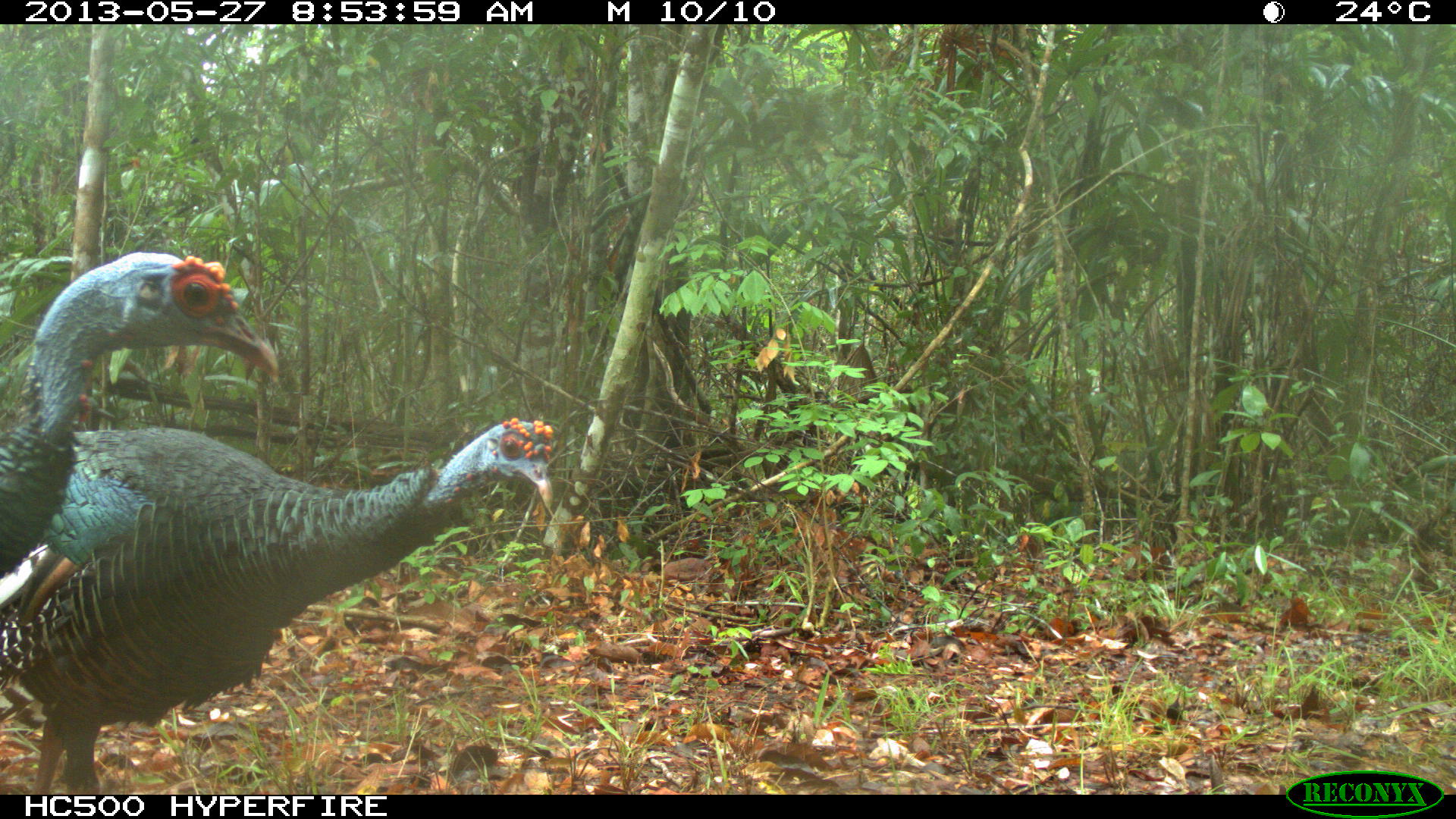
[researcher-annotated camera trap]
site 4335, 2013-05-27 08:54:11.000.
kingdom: Animalia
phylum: Chordata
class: Aves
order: Galliformes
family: Phasianidae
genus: Meleagris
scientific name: Meleagris ocellata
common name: ocellated turkey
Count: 2.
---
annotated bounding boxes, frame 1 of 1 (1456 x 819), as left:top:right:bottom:
meleagris ocellata: 1:416:558:792; 3:248:278:583